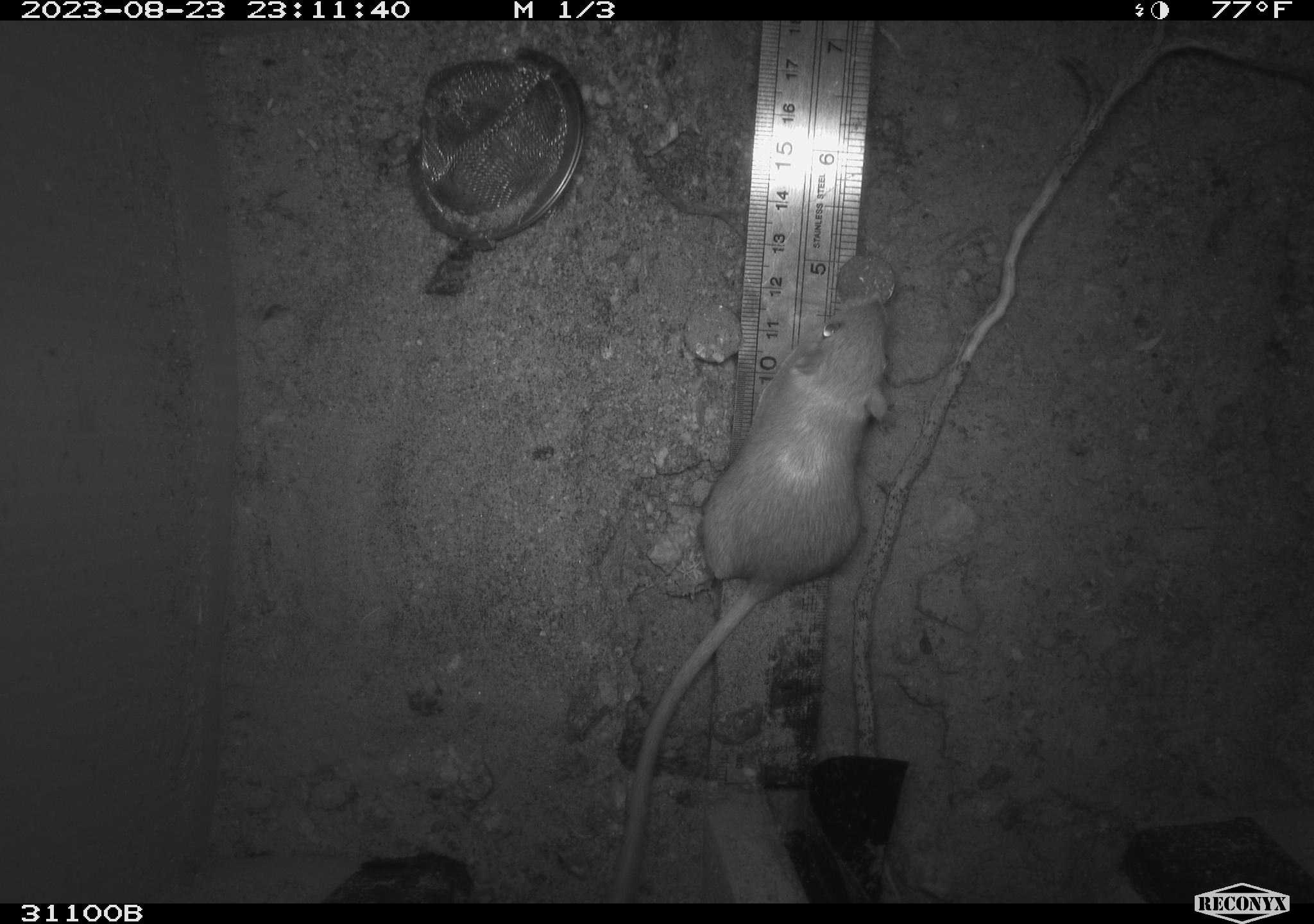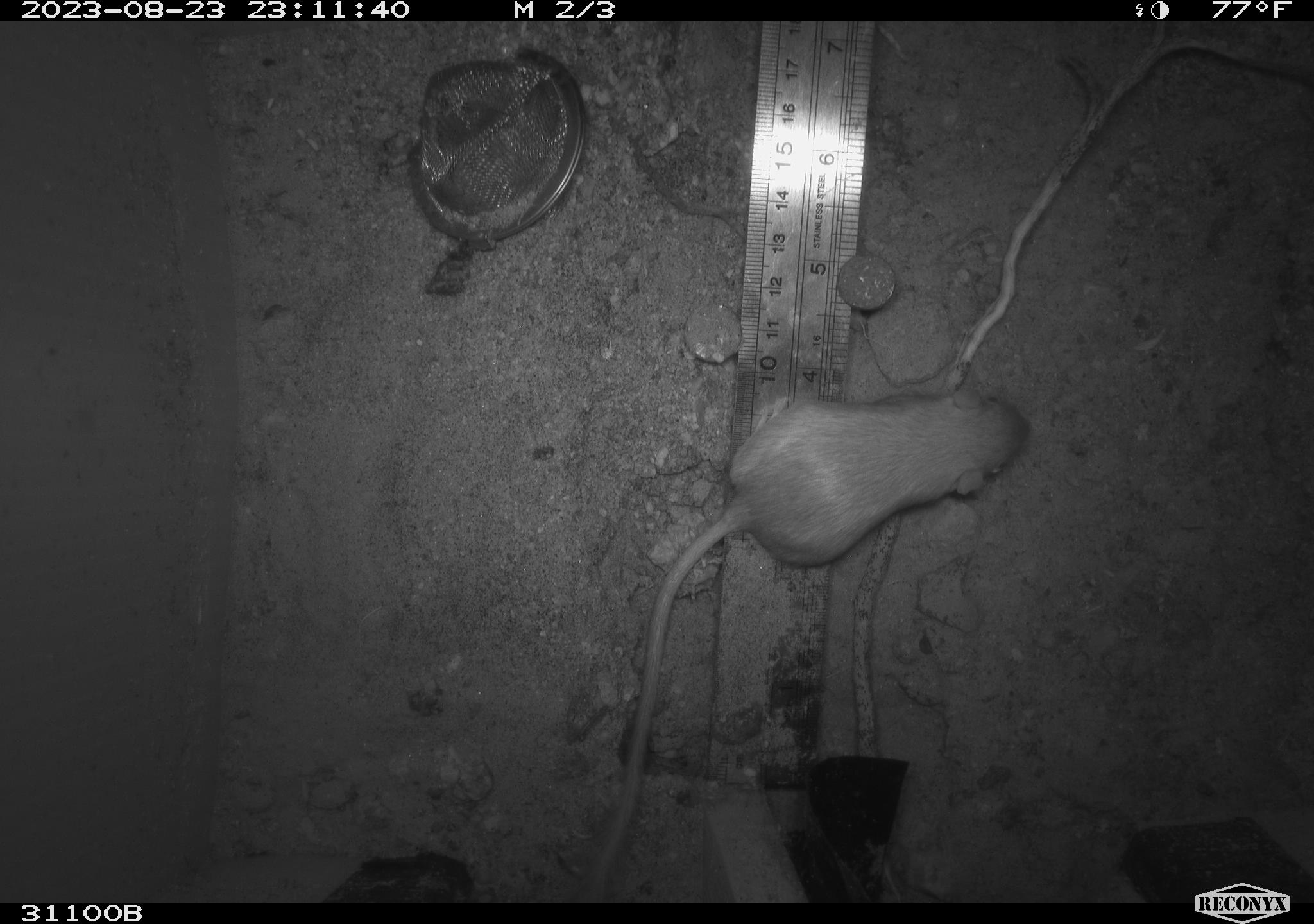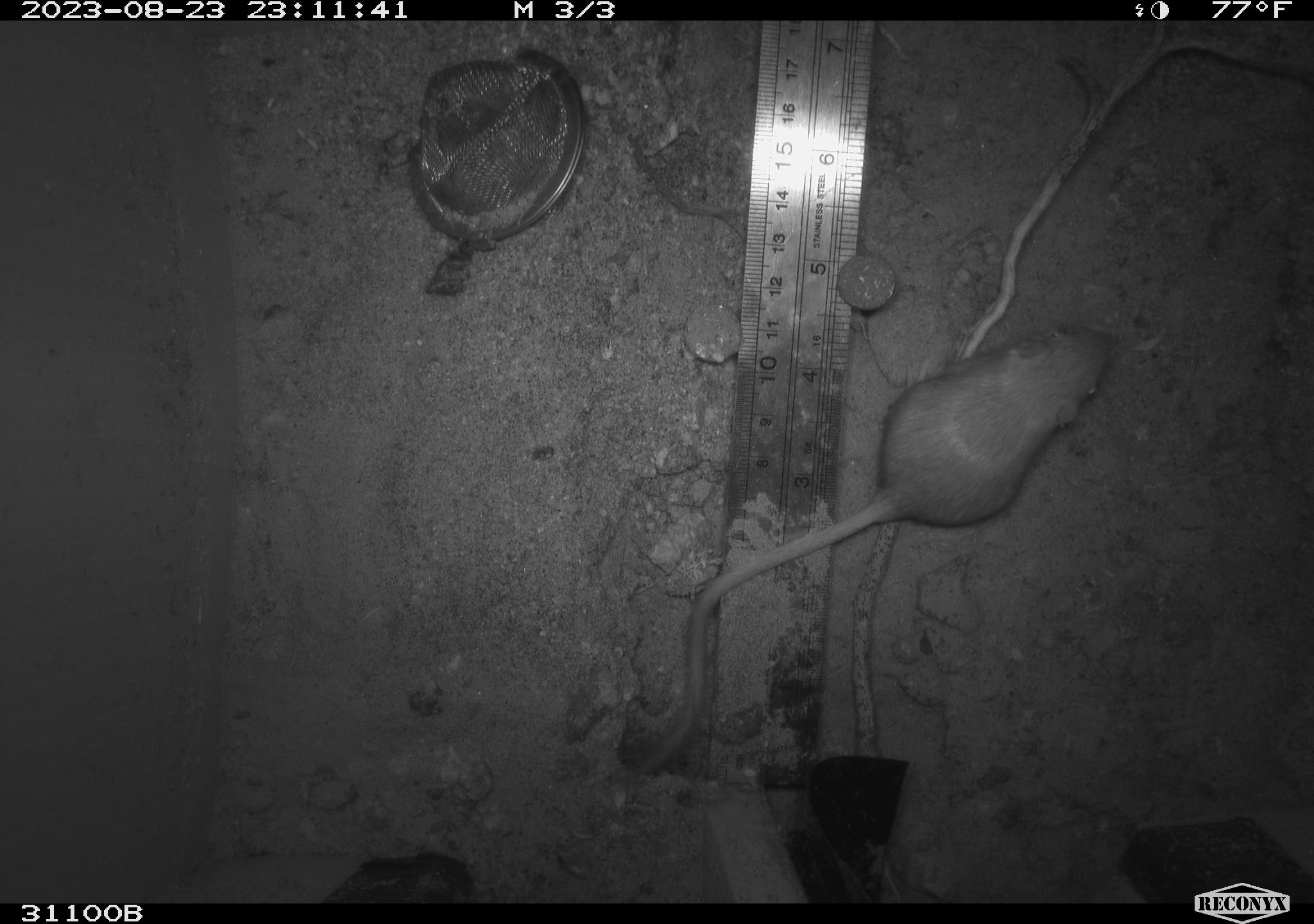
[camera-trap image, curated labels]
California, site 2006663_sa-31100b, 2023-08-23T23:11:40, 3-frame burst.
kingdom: Animalia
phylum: Chordata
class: Mammalia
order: Rodentia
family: Heteromyidae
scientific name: Heteromyidae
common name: kangaroo rats and pocket mice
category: heteromyidae family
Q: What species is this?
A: Heteromyidae family (kangaroo rats and pocket mice) (Heteromyidae).